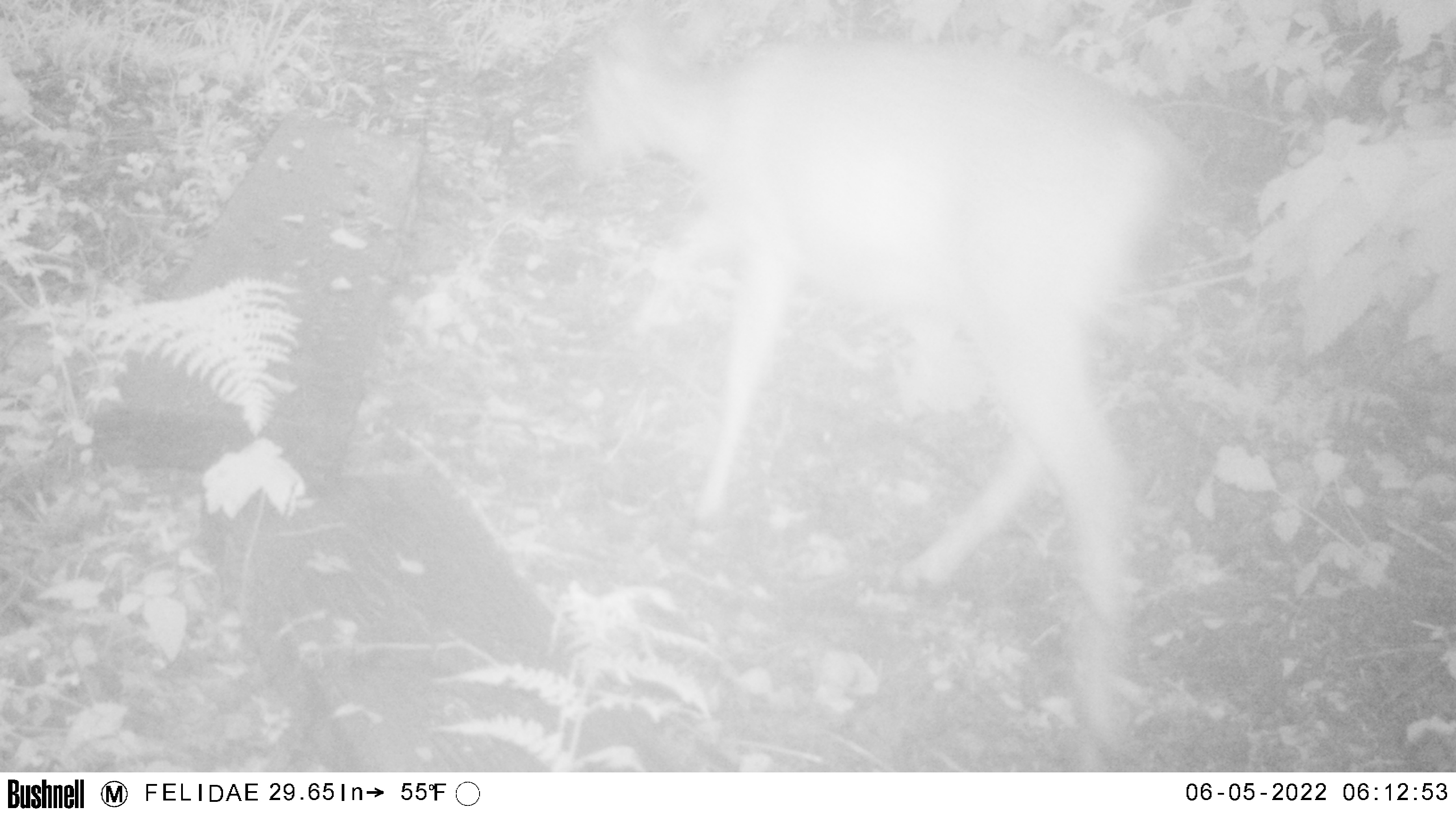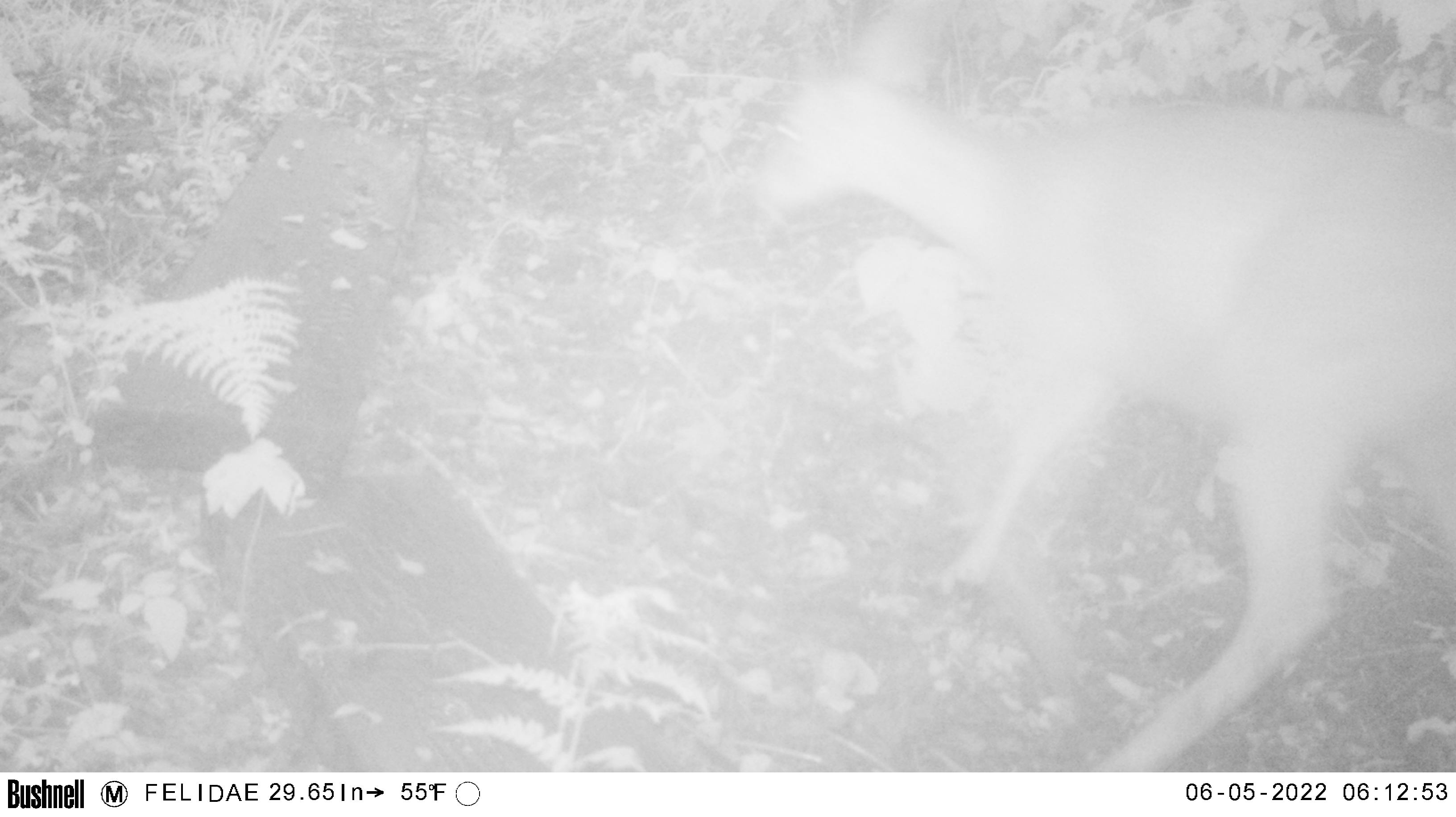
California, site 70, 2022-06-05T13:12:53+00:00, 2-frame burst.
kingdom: Animalia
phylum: Chordata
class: Mammalia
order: Artiodactyla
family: Cervidae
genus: Odocoileus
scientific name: Odocoileus hemionus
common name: mule deer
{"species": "mule deer (Odocoileus hemionus)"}